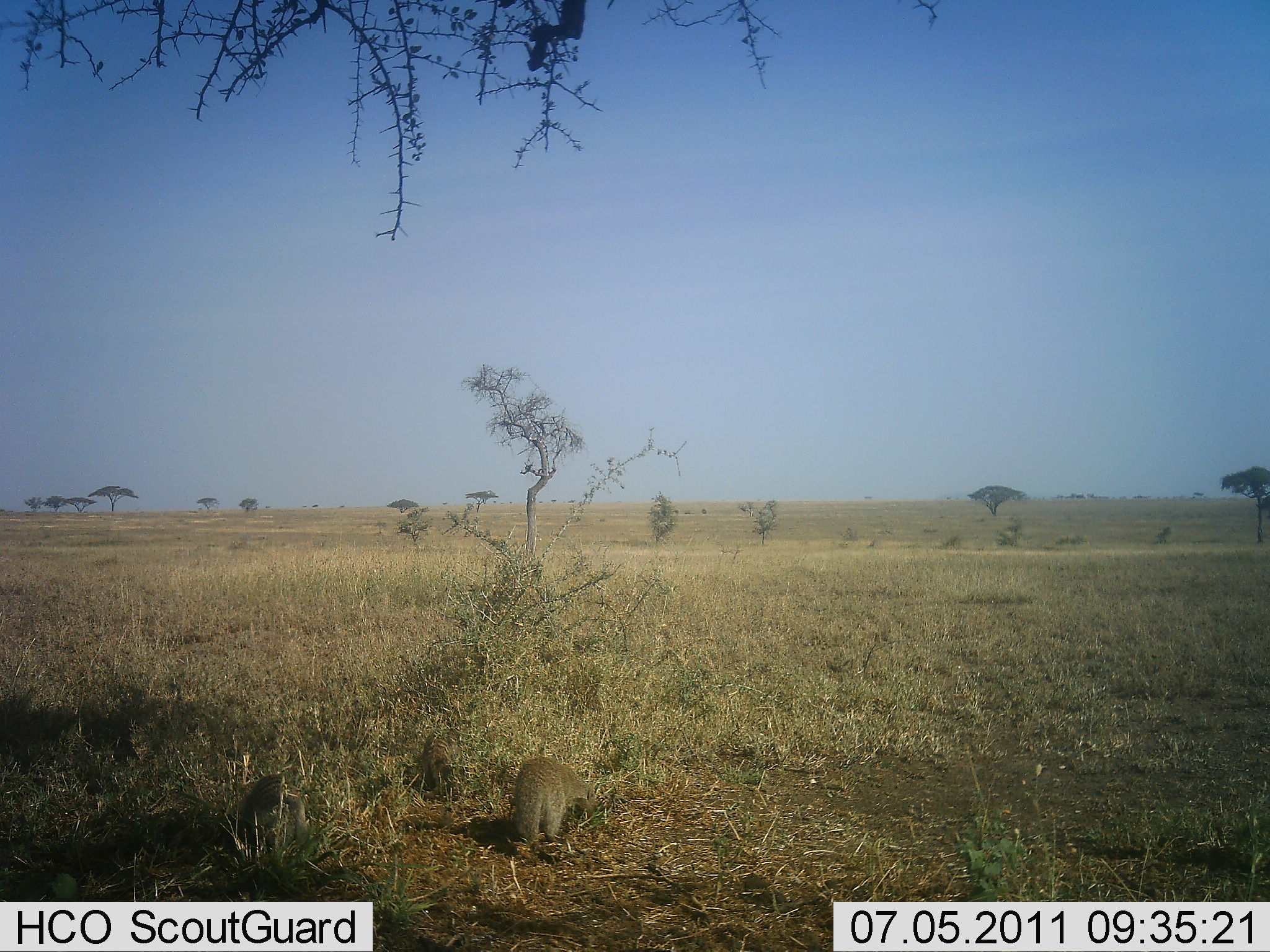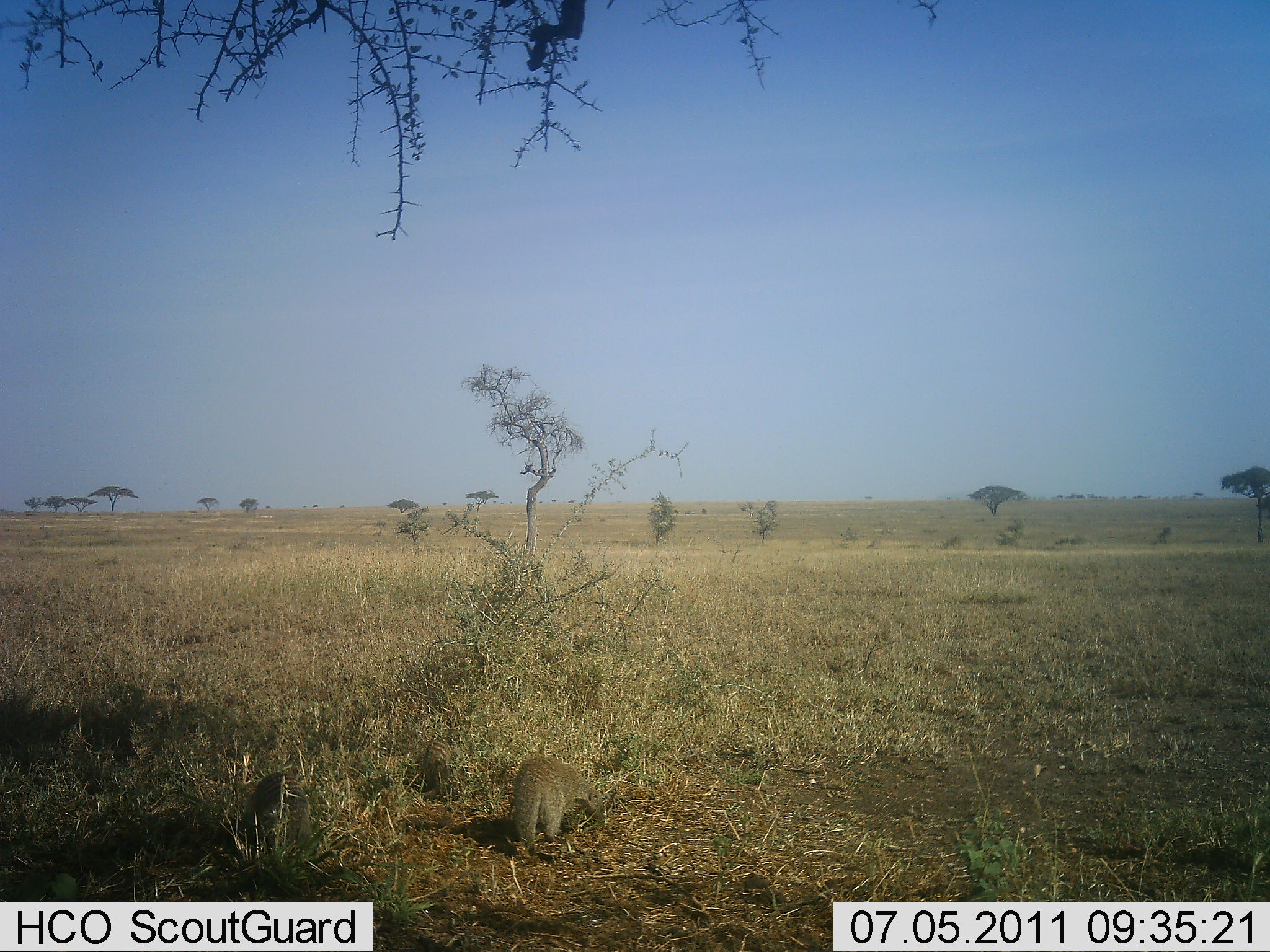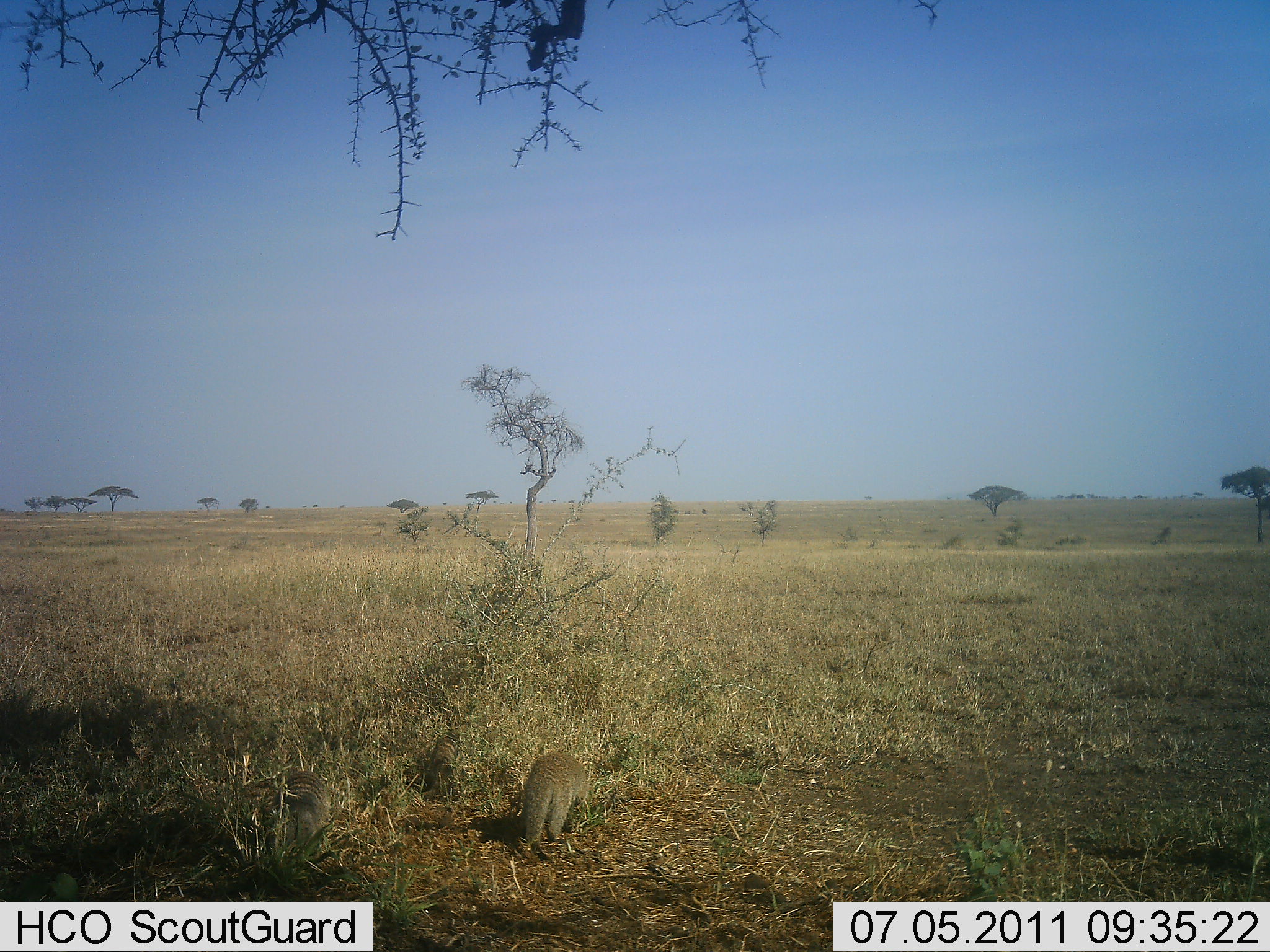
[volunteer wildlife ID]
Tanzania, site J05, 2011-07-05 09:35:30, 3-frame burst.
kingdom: Animalia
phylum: Chordata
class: Mammalia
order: Carnivora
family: Herpestidae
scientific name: Herpestidae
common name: mongoose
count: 3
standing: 36%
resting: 0%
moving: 27%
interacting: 0%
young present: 0%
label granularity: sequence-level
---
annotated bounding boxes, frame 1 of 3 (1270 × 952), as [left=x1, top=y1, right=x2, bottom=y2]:
animal: [left=510, top=756, right=598, bottom=849]; [left=236, top=770, right=311, bottom=869]; [left=416, top=730, right=463, bottom=801]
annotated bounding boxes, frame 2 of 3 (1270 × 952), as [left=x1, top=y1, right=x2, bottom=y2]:
animal: [left=509, top=755, right=607, bottom=858]; [left=240, top=770, right=314, bottom=881]; [left=414, top=733, right=464, bottom=806]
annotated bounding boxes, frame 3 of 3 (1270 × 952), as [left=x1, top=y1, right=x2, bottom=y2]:
animal: [left=513, top=752, right=598, bottom=843]; [left=275, top=764, right=334, bottom=856]; [left=420, top=725, right=472, bottom=803]